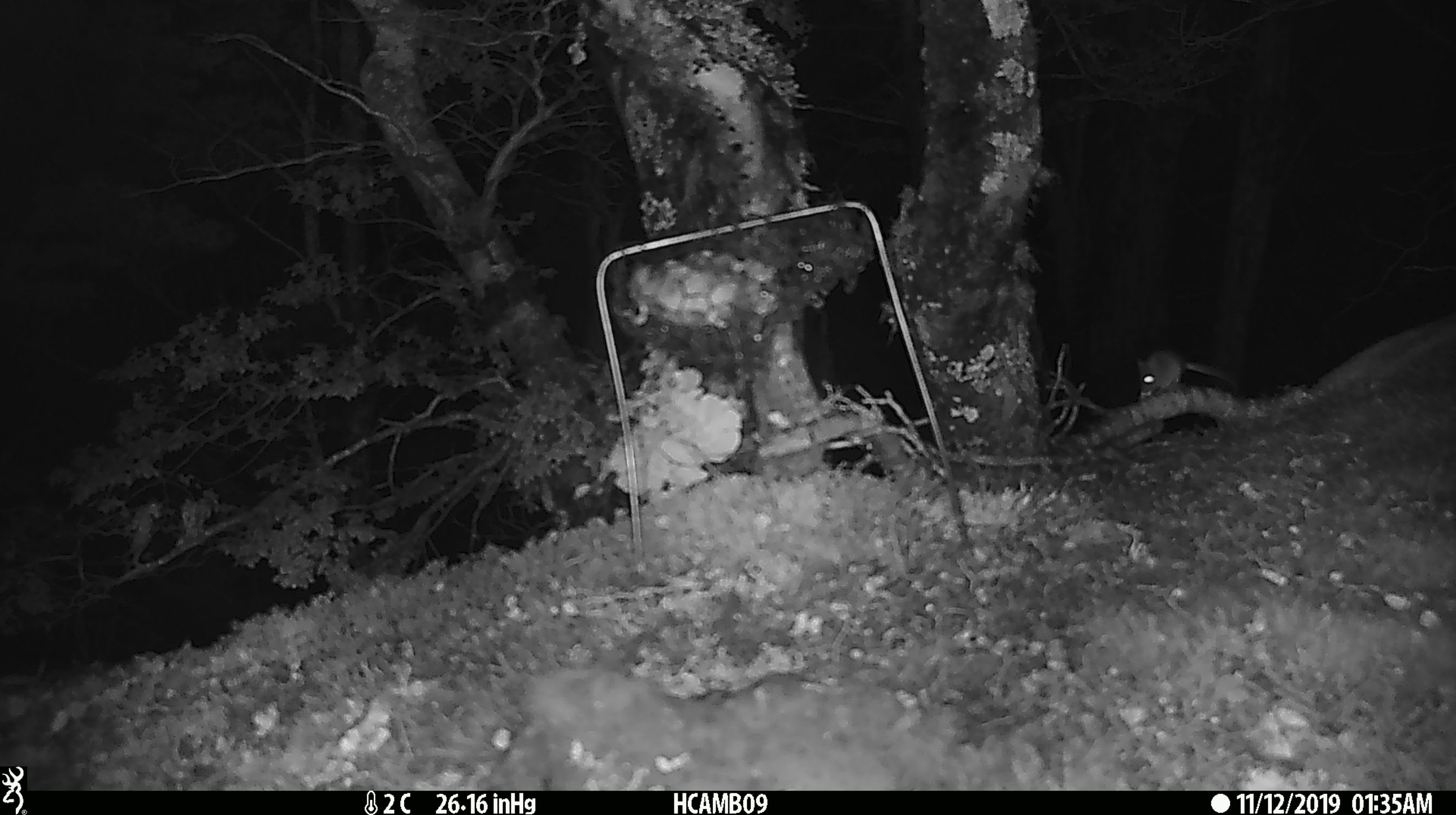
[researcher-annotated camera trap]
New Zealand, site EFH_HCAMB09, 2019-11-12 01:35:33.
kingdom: Animalia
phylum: Chordata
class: Mammalia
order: Rodentia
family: Muridae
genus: Mus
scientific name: Mus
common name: mouse